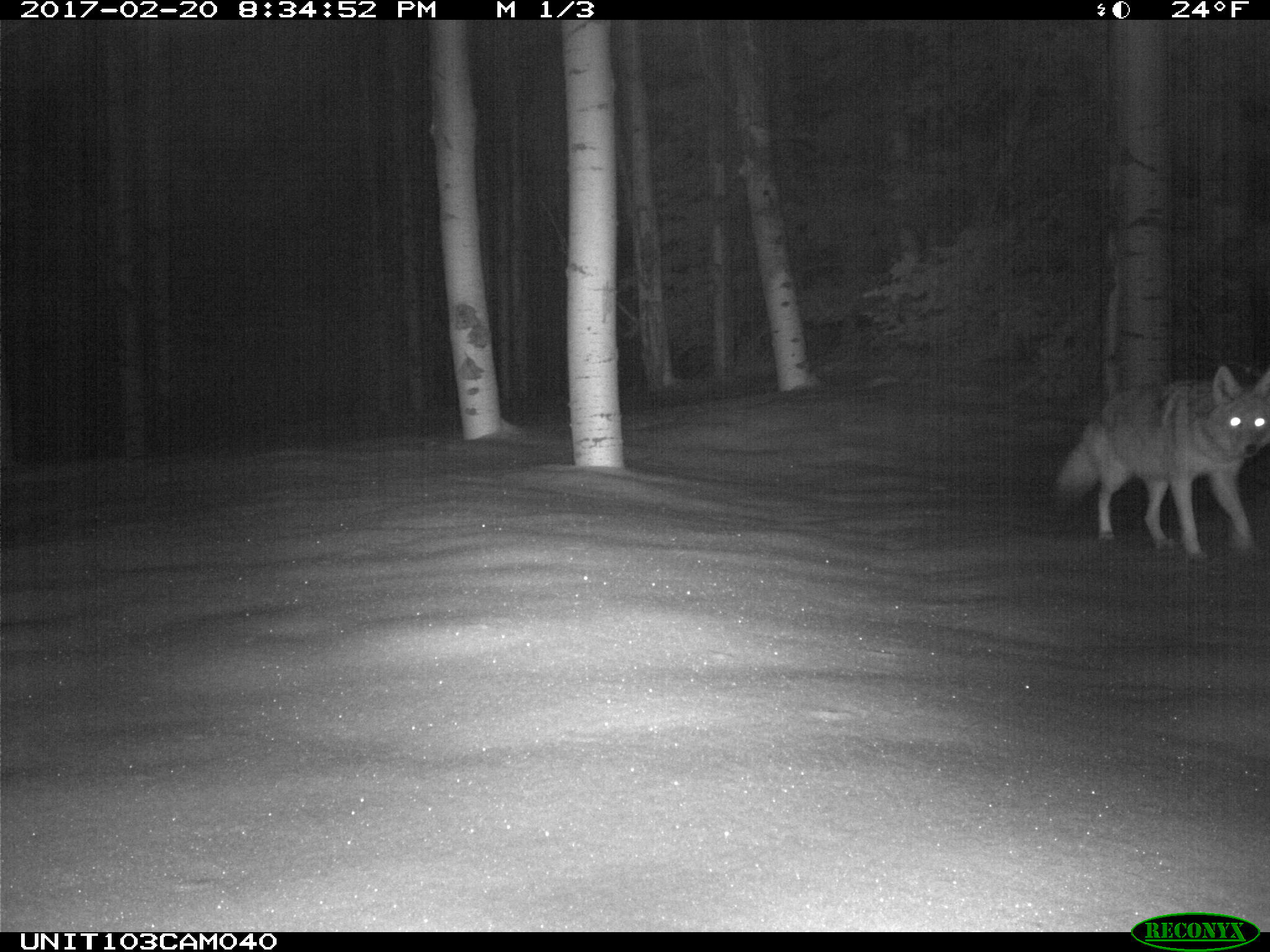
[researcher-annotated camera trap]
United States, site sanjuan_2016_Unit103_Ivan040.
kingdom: Animalia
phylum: Chordata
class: Mammalia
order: Carnivora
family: Canidae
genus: Canis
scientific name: Canis latrans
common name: coyote